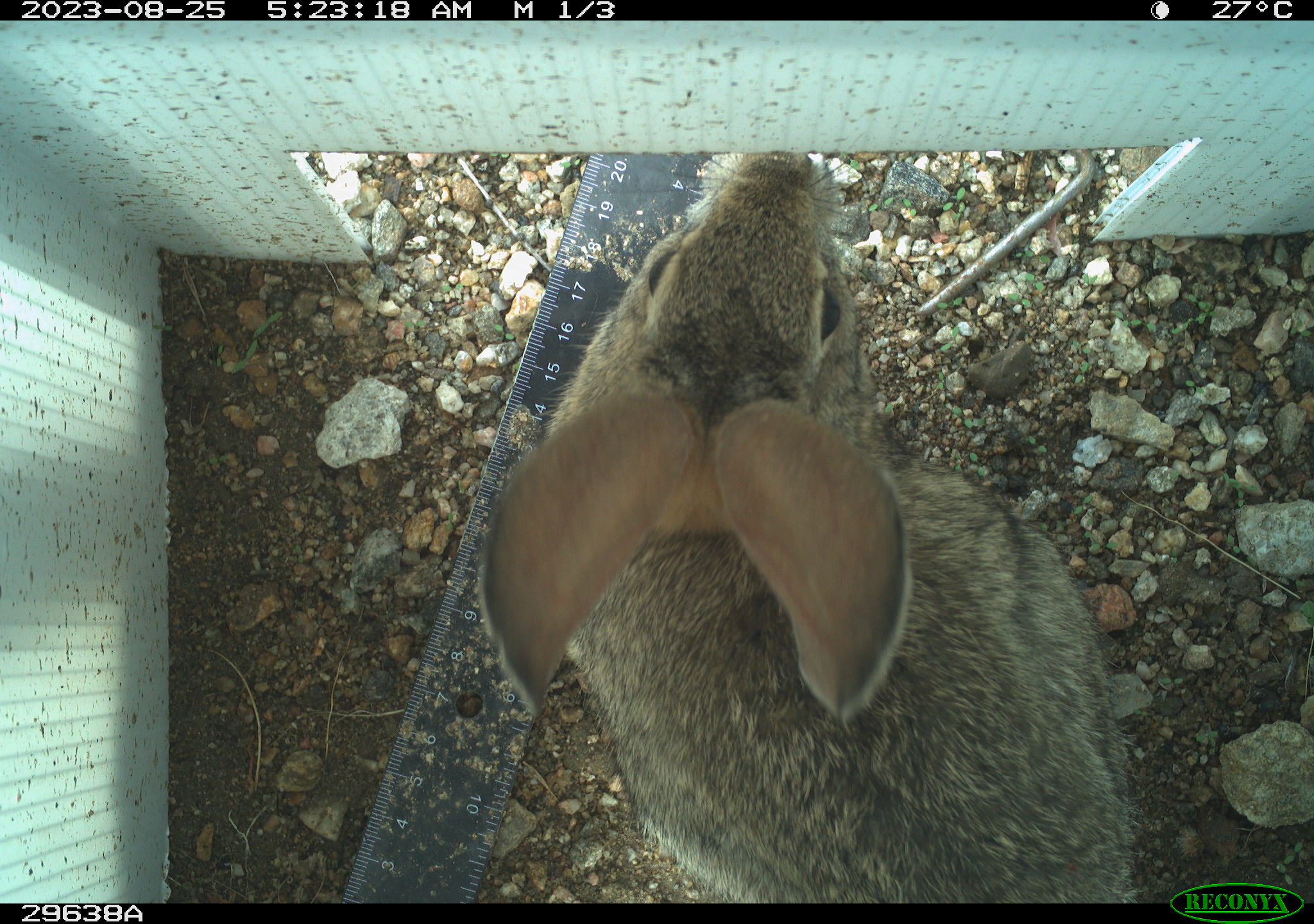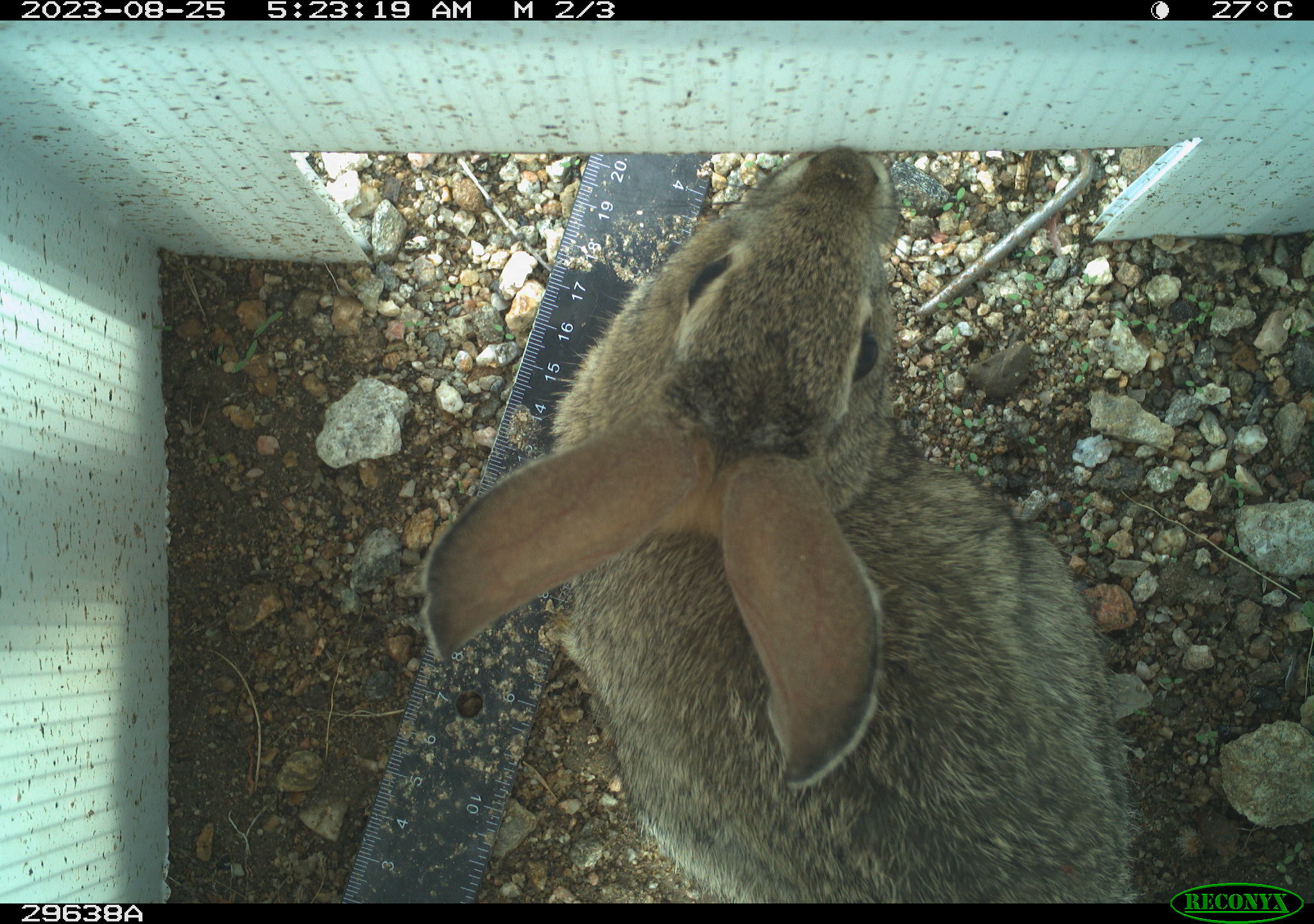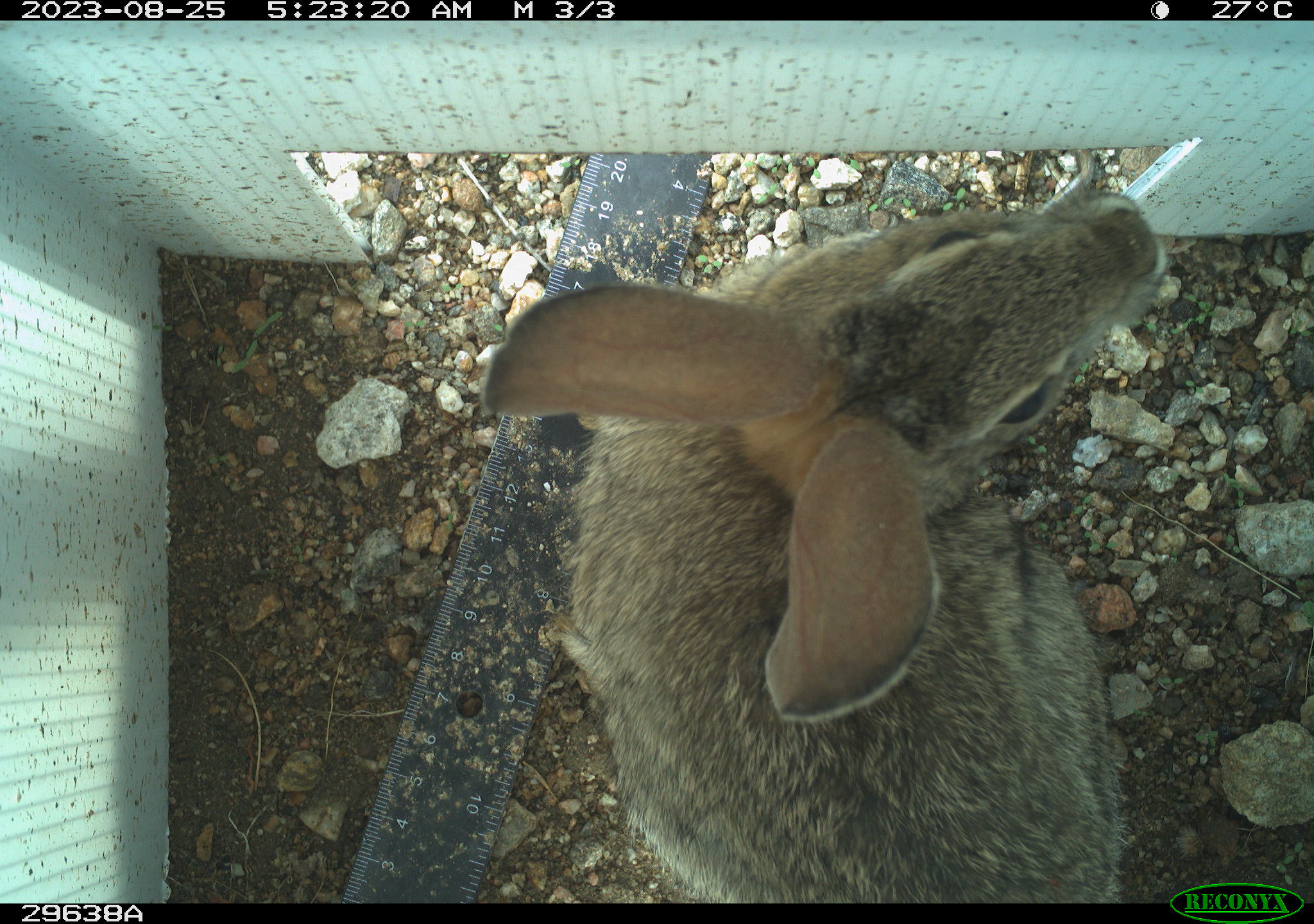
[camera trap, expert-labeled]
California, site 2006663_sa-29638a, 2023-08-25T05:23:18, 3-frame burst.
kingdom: Animalia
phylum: Chordata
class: Mammalia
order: Lagomorpha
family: Leporidae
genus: Lepus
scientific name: Lepus californicus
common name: black-tailed jackrabbit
Black-tailed jackrabbit (Lepus californicus).